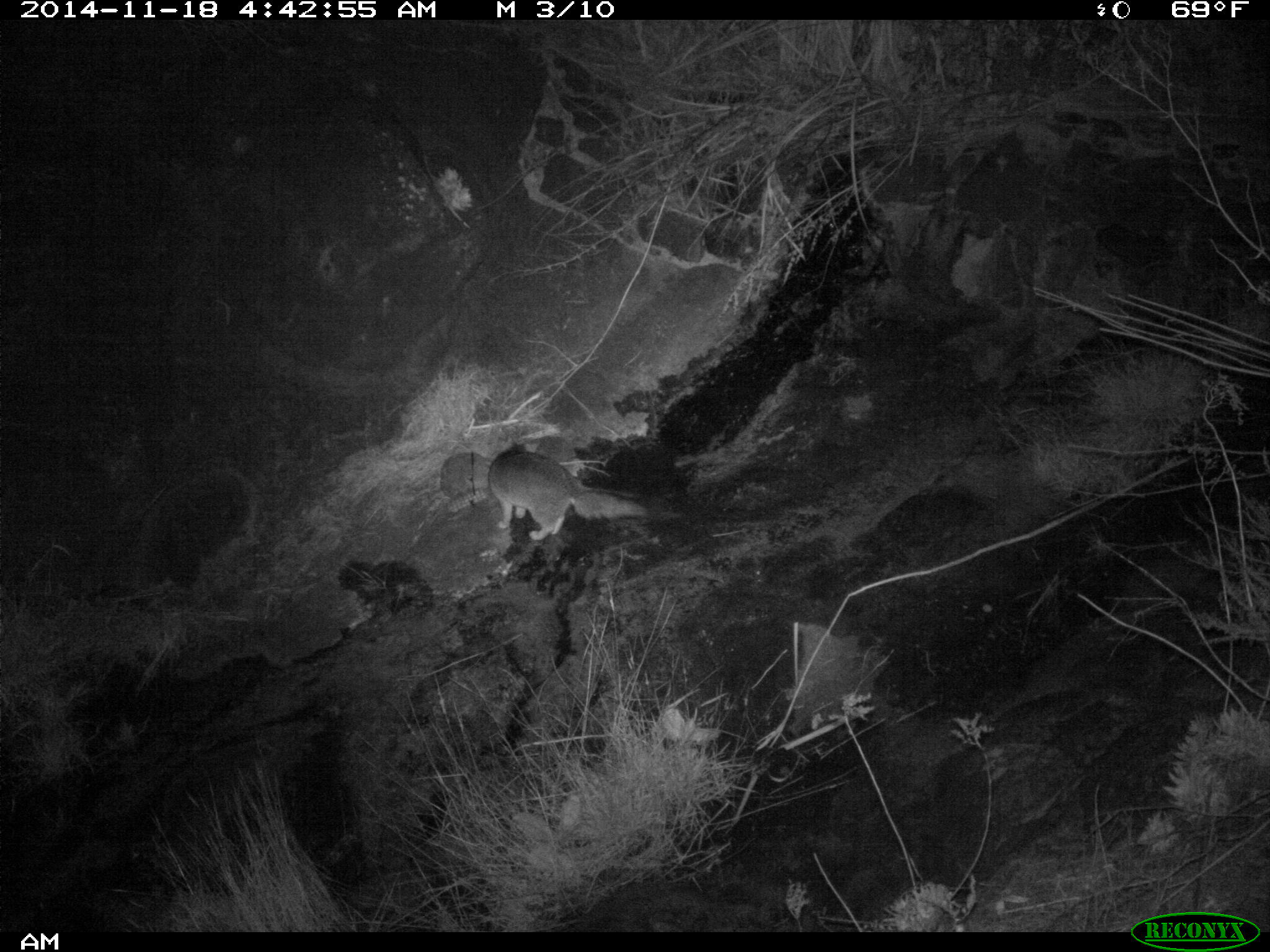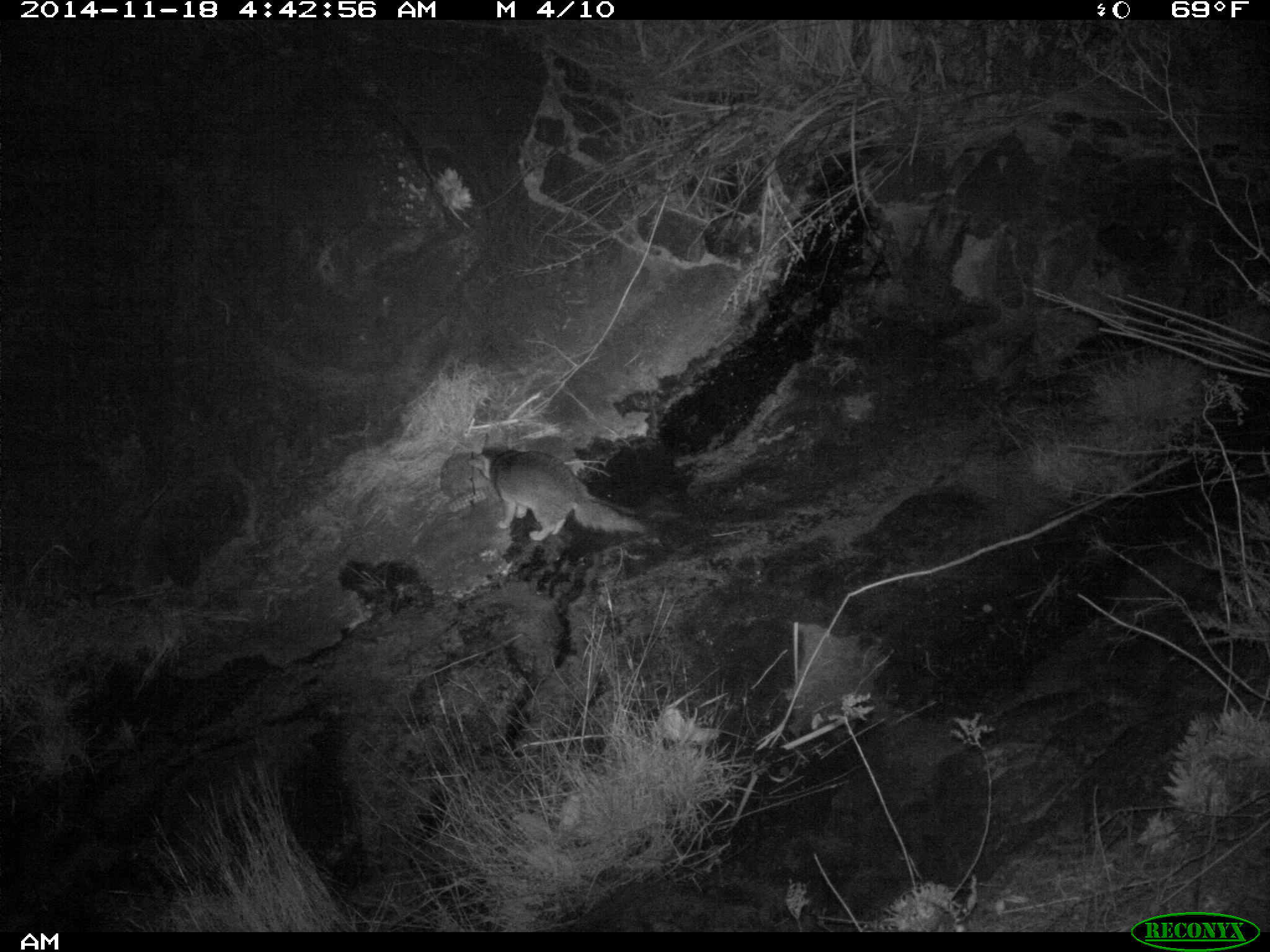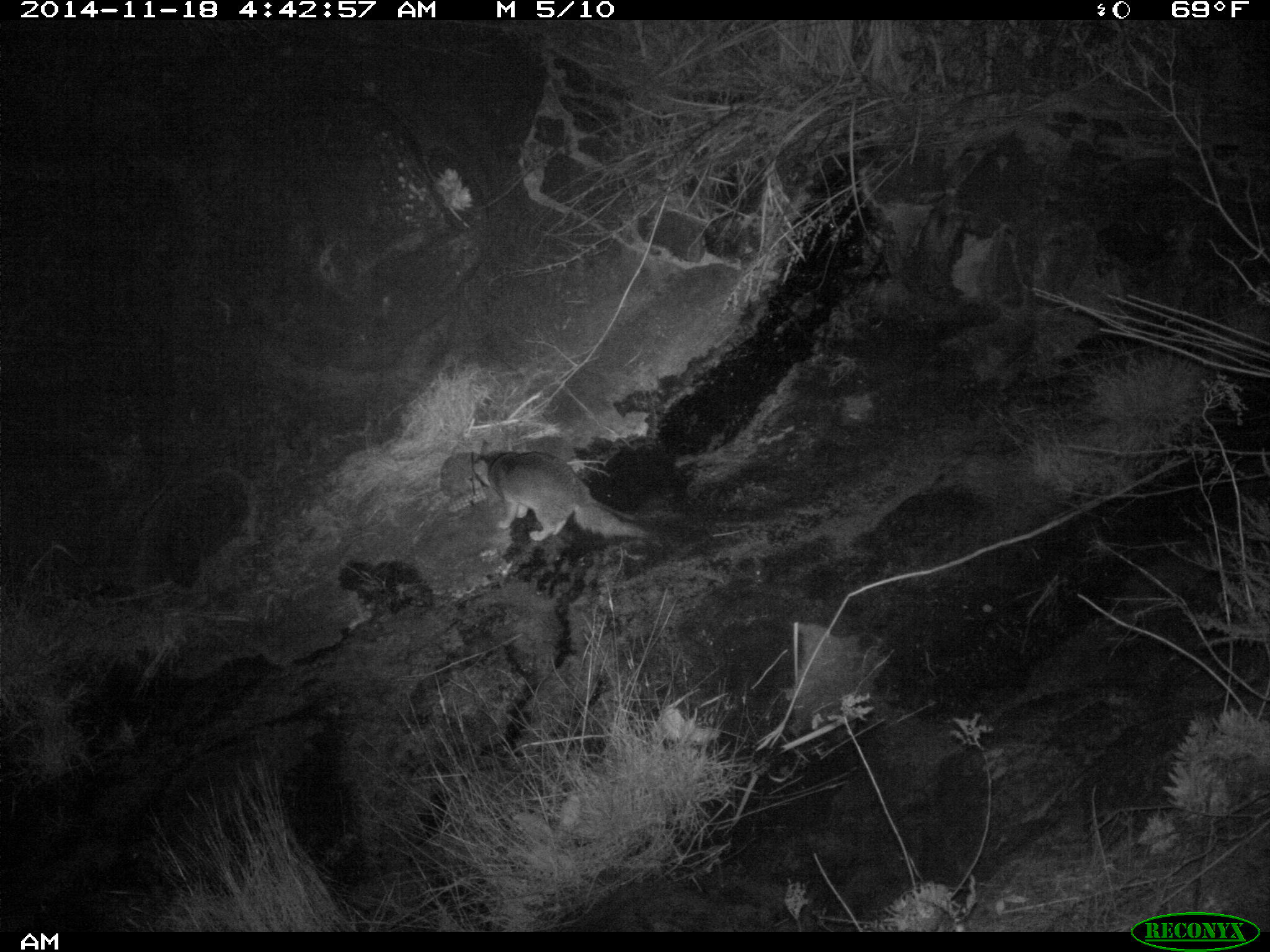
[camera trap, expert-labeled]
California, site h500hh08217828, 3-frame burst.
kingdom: Animalia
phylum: Chordata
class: Mammalia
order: Carnivora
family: Canidae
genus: Urocyon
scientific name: Urocyon littoralis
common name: island fox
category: fox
Fox (island fox) (Urocyon littoralis).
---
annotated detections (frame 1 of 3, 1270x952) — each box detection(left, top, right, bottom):
fox: detection(487, 441, 659, 542)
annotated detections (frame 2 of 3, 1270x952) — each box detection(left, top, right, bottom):
fox: detection(465, 433, 650, 542)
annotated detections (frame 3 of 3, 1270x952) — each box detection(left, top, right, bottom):
fox: detection(470, 438, 653, 541)